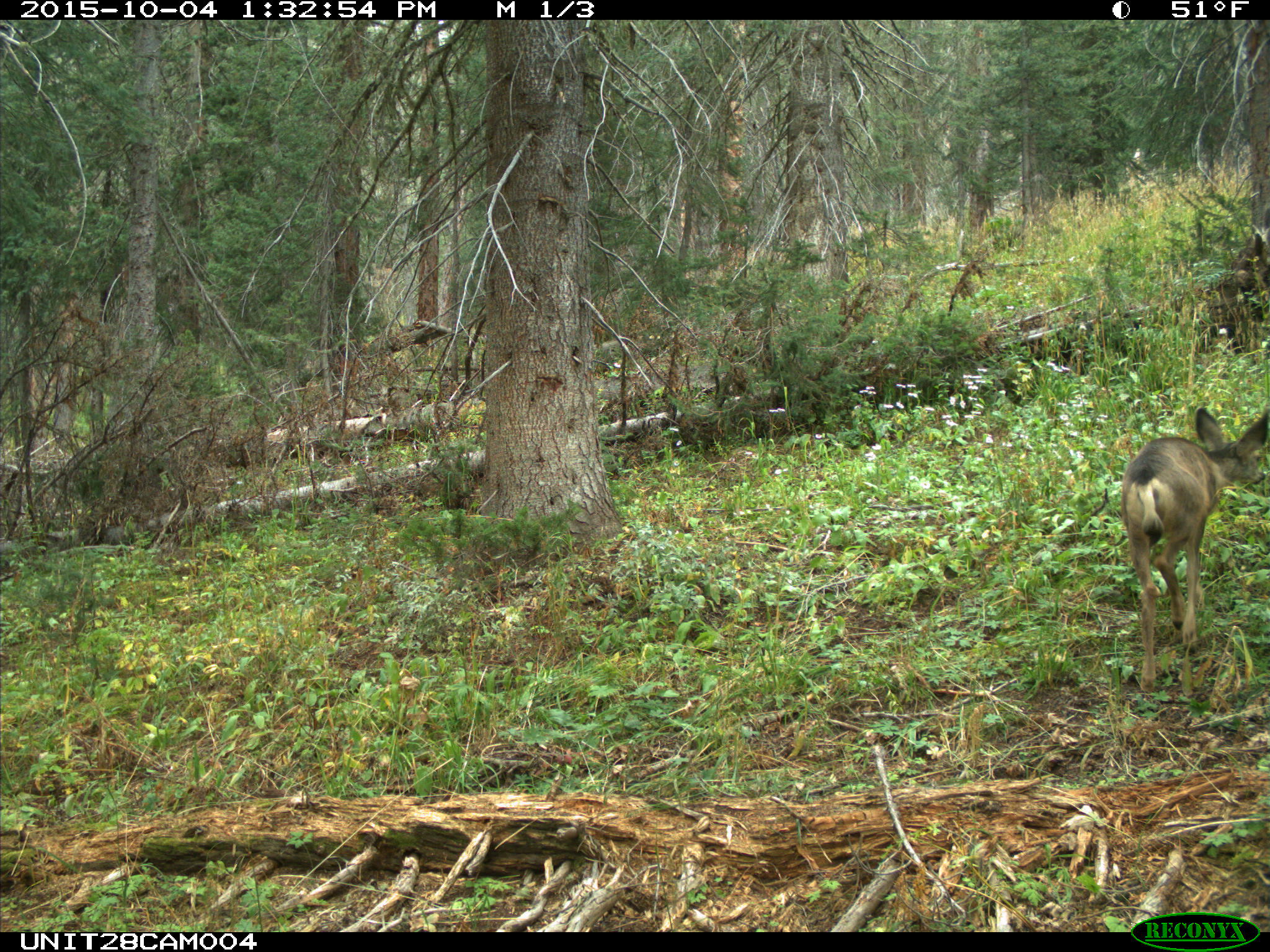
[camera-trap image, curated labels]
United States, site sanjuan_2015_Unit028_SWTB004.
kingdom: Animalia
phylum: Chordata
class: Mammalia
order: Artiodactyla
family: Cervidae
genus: Odocoileus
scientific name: Odocoileus hemionus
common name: mule deer